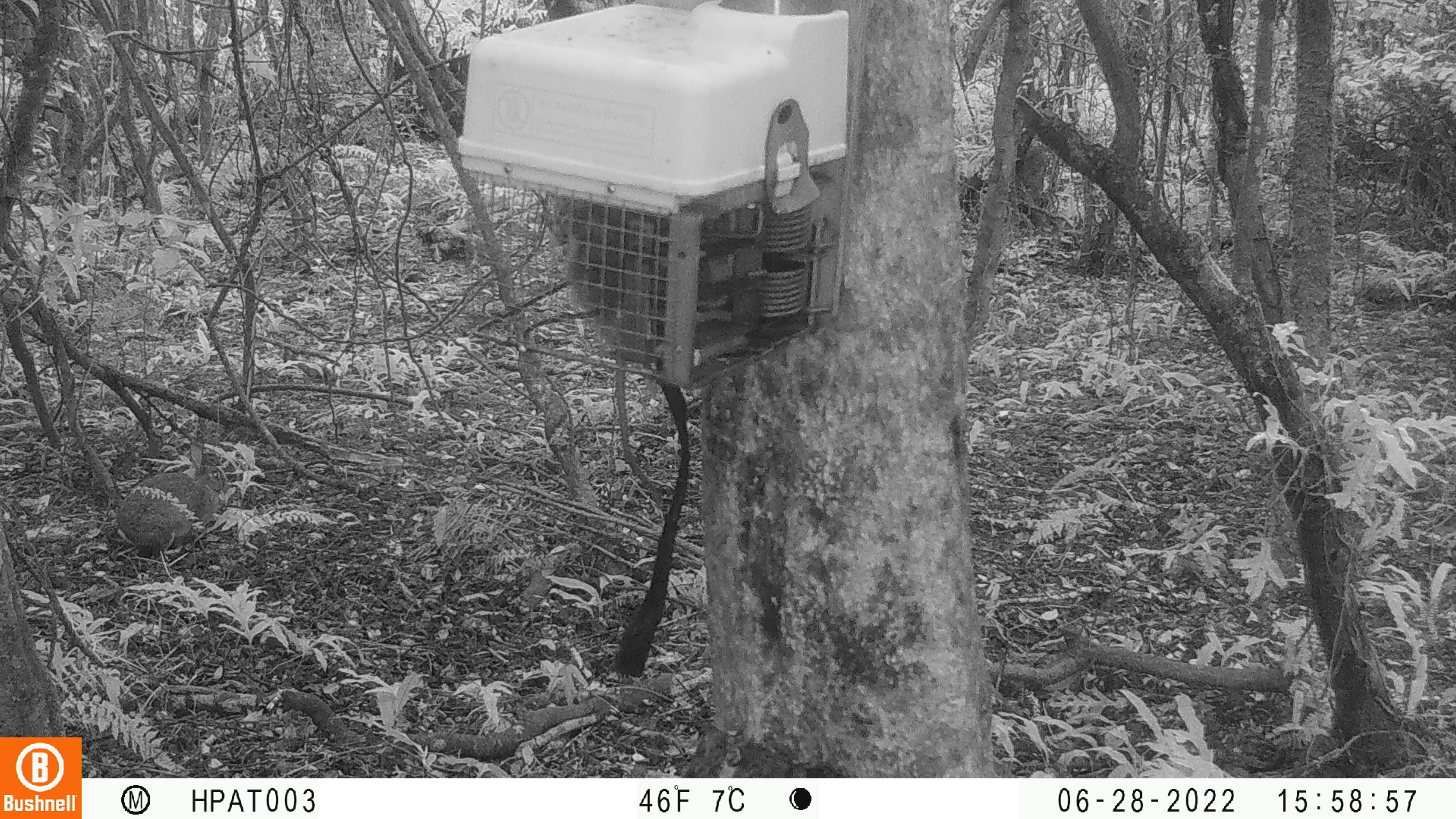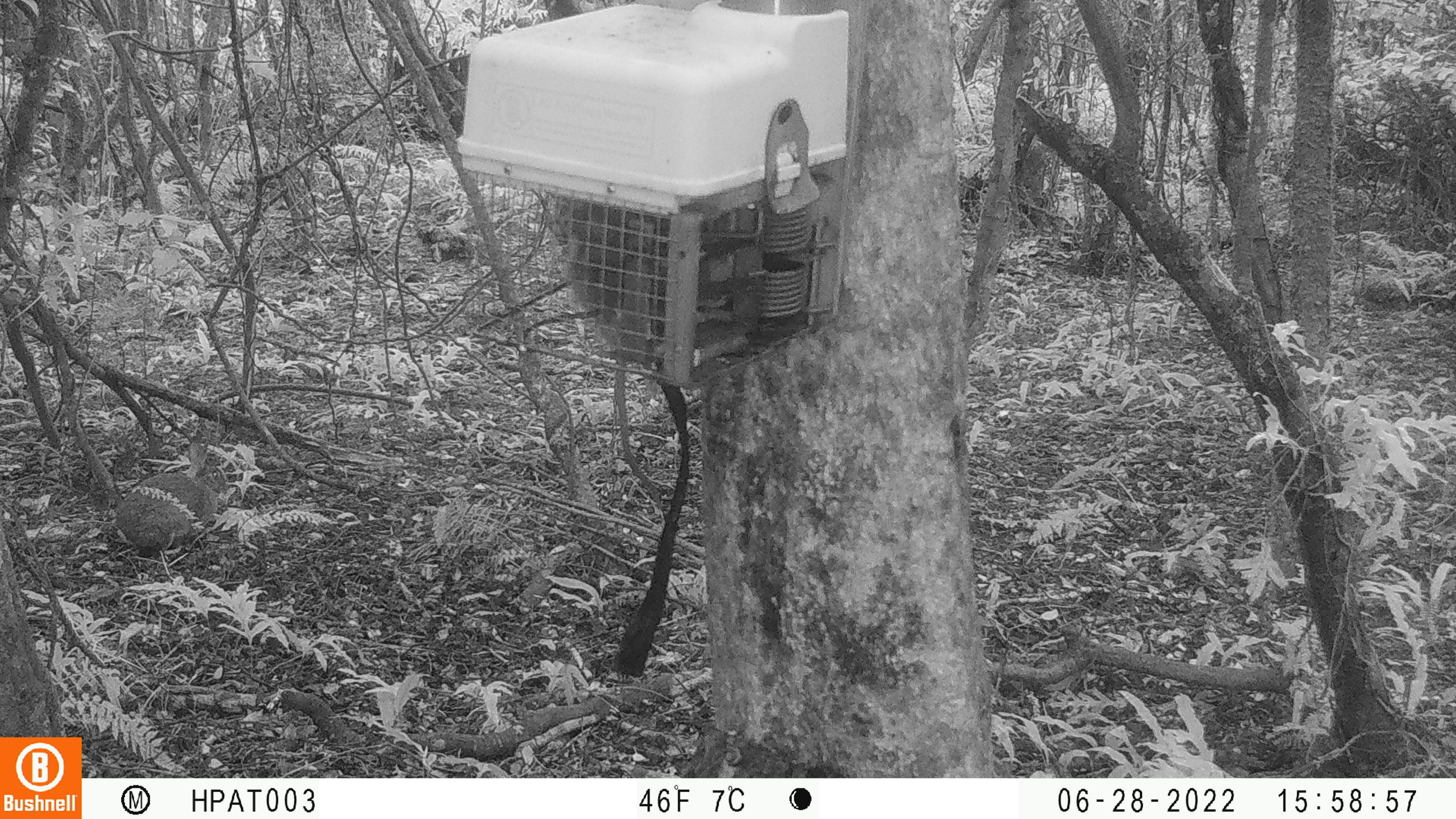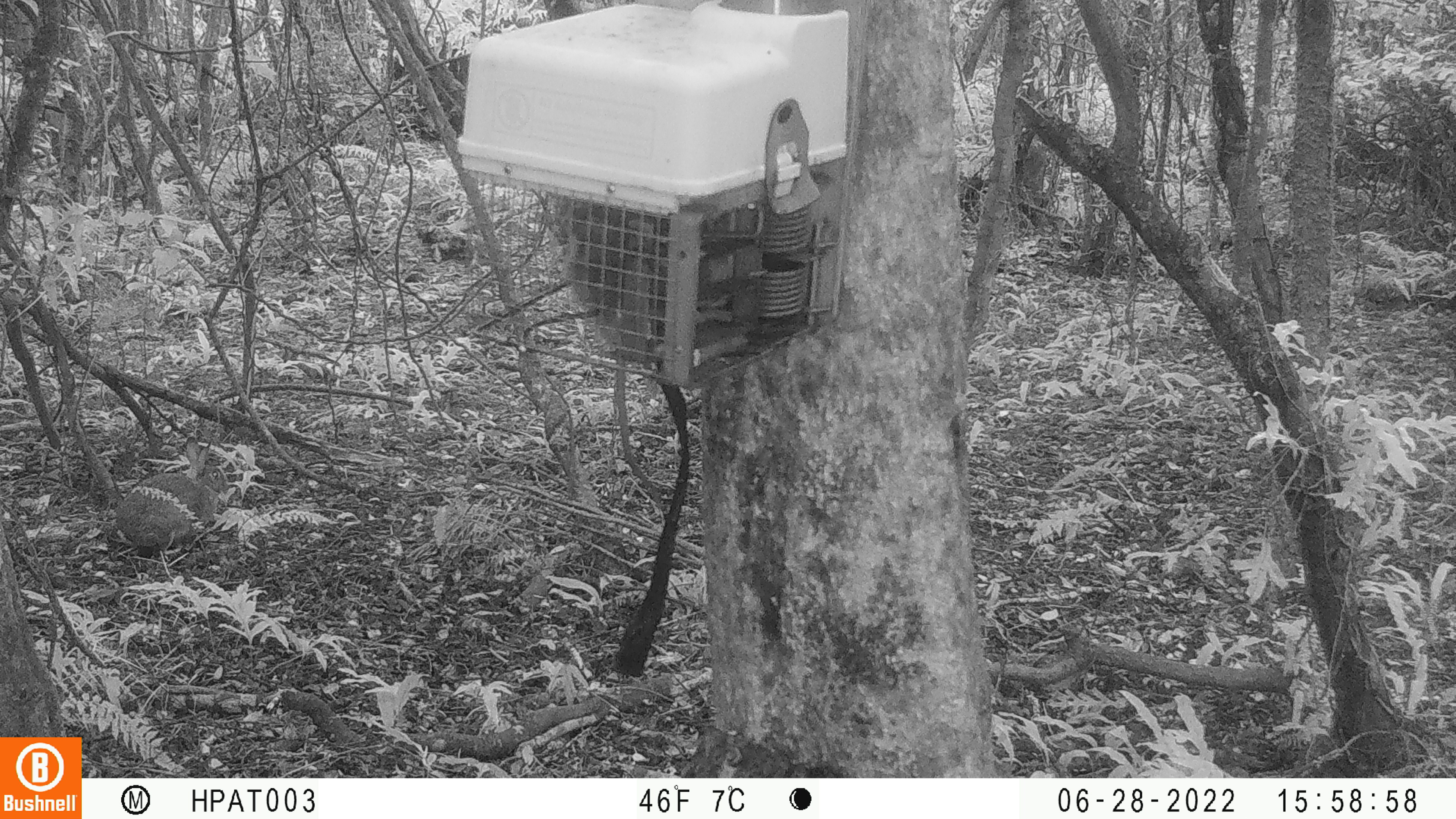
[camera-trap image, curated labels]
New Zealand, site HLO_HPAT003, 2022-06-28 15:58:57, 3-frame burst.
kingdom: Animalia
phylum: Chordata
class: Mammalia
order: Lagomorpha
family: Leporidae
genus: Oryctolagus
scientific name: Oryctolagus cuniculus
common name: european rabbit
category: rabbit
Rabbit (european rabbit) (Oryctolagus cuniculus).